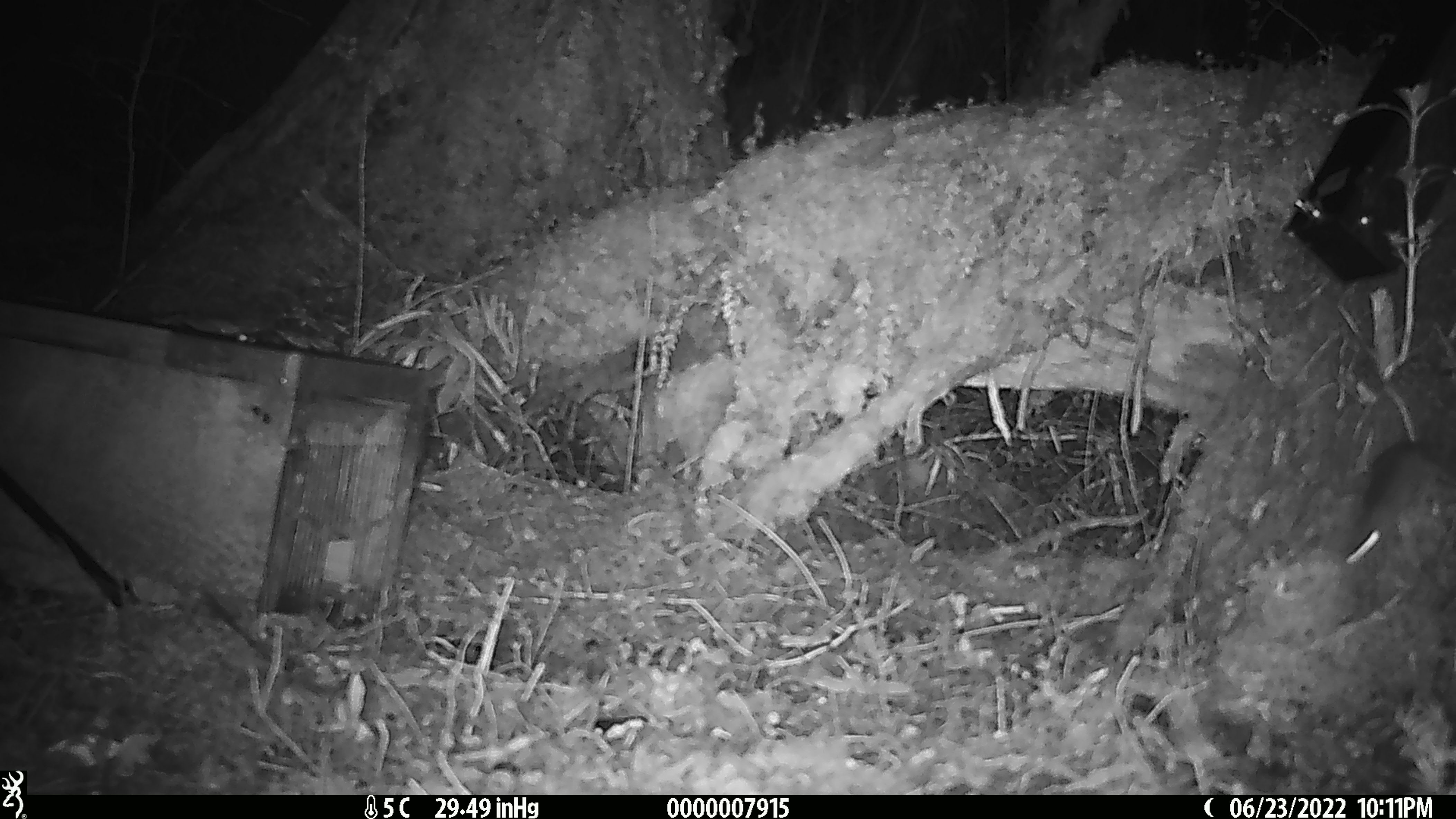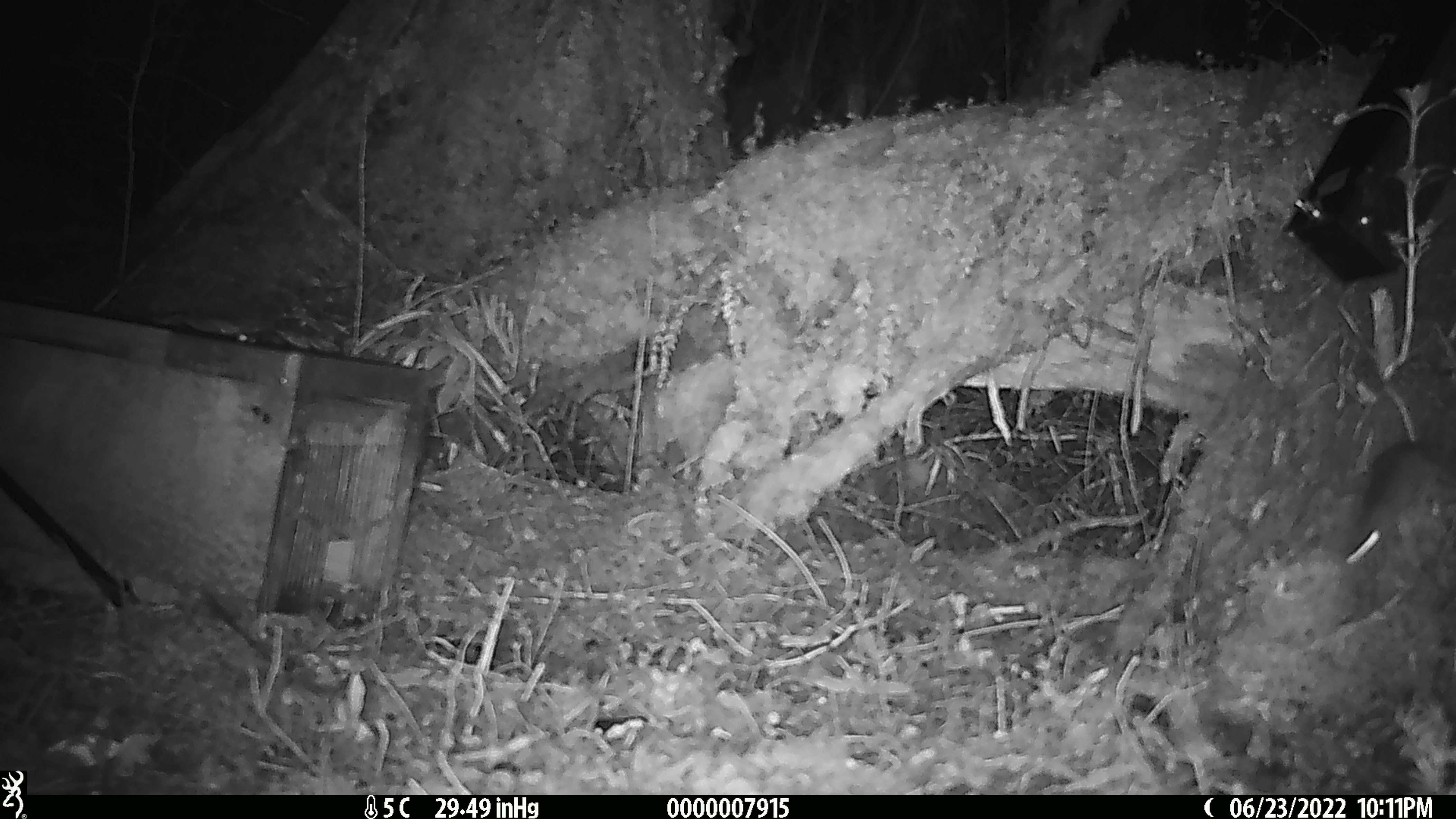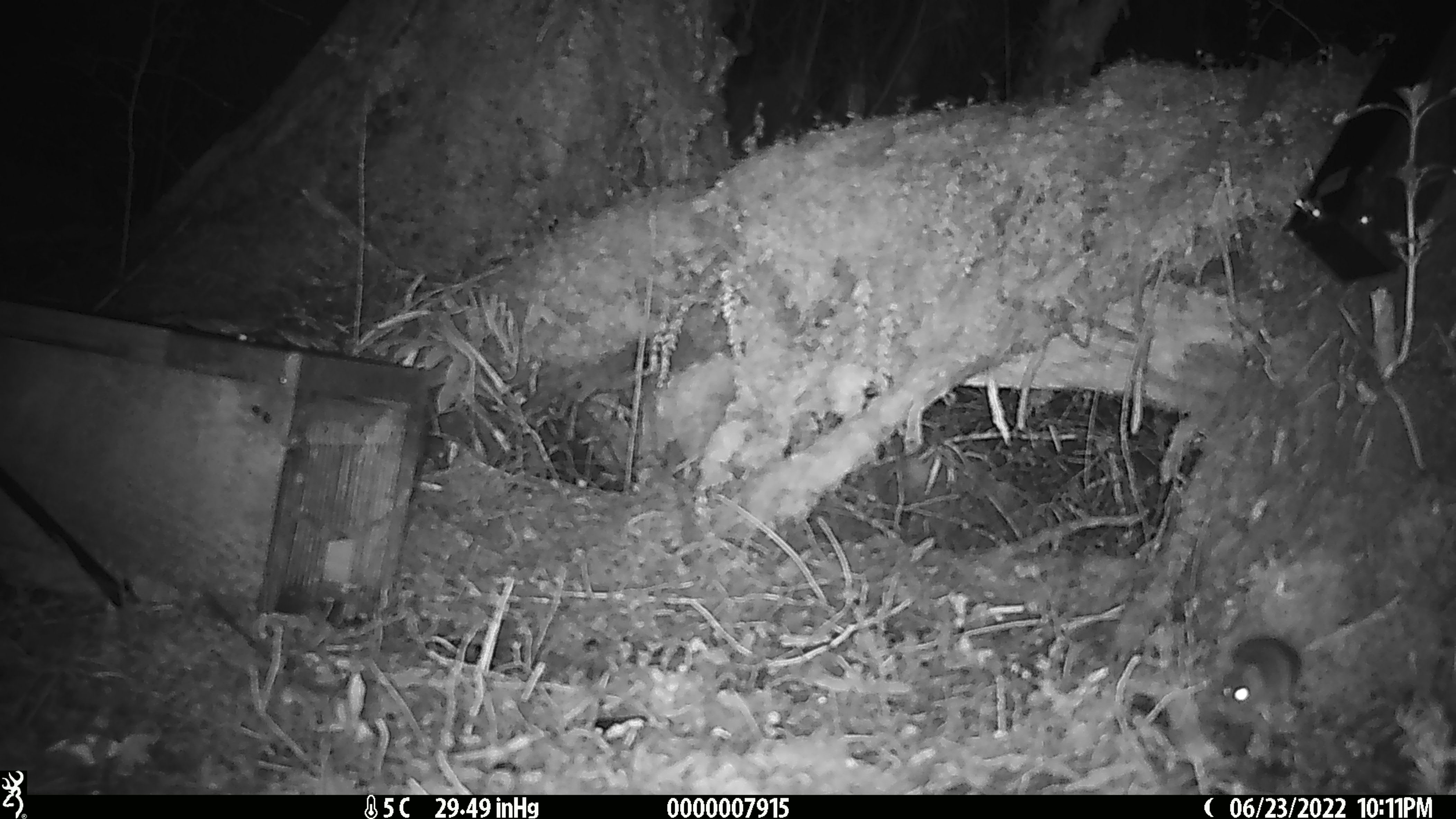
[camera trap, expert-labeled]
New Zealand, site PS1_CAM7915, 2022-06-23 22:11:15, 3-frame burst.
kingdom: Animalia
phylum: Chordata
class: Mammalia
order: Rodentia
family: Muridae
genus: Mus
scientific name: Mus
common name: mouse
Mouse (Mus).